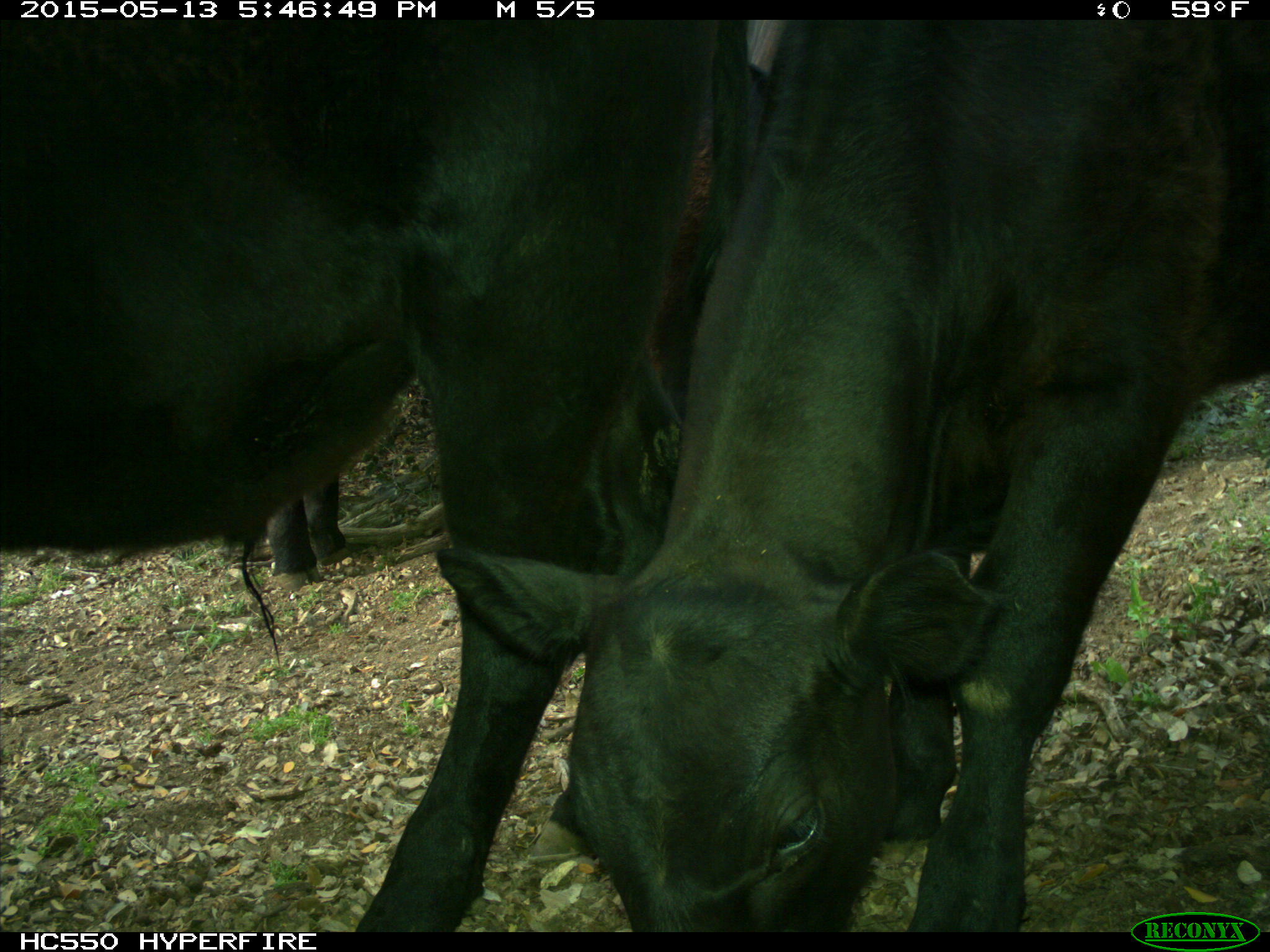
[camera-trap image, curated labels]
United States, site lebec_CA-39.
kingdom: Animalia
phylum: Chordata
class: Mammalia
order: Artiodactyla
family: Bovidae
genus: Bos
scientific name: Bos taurus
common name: domestic cow